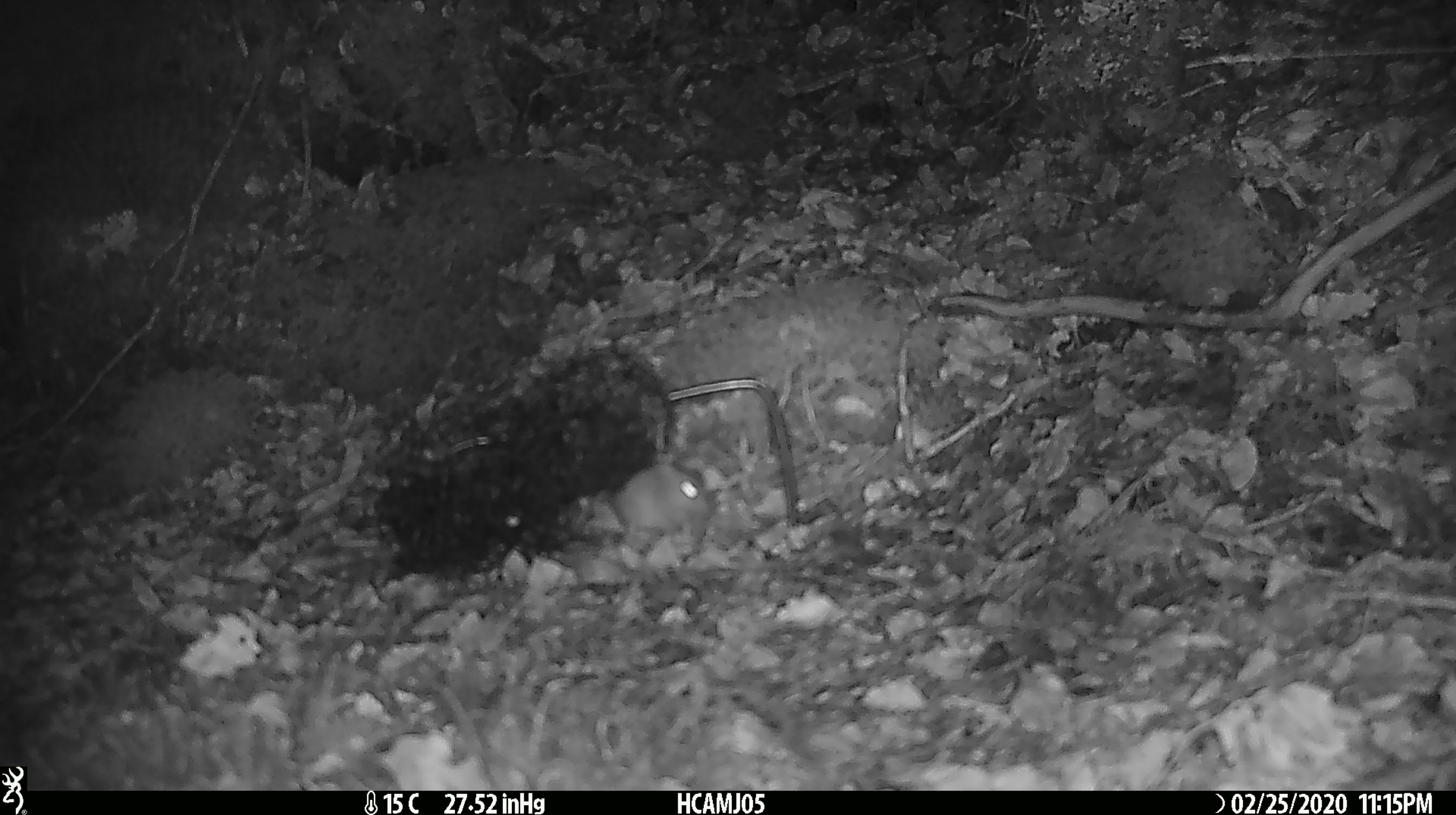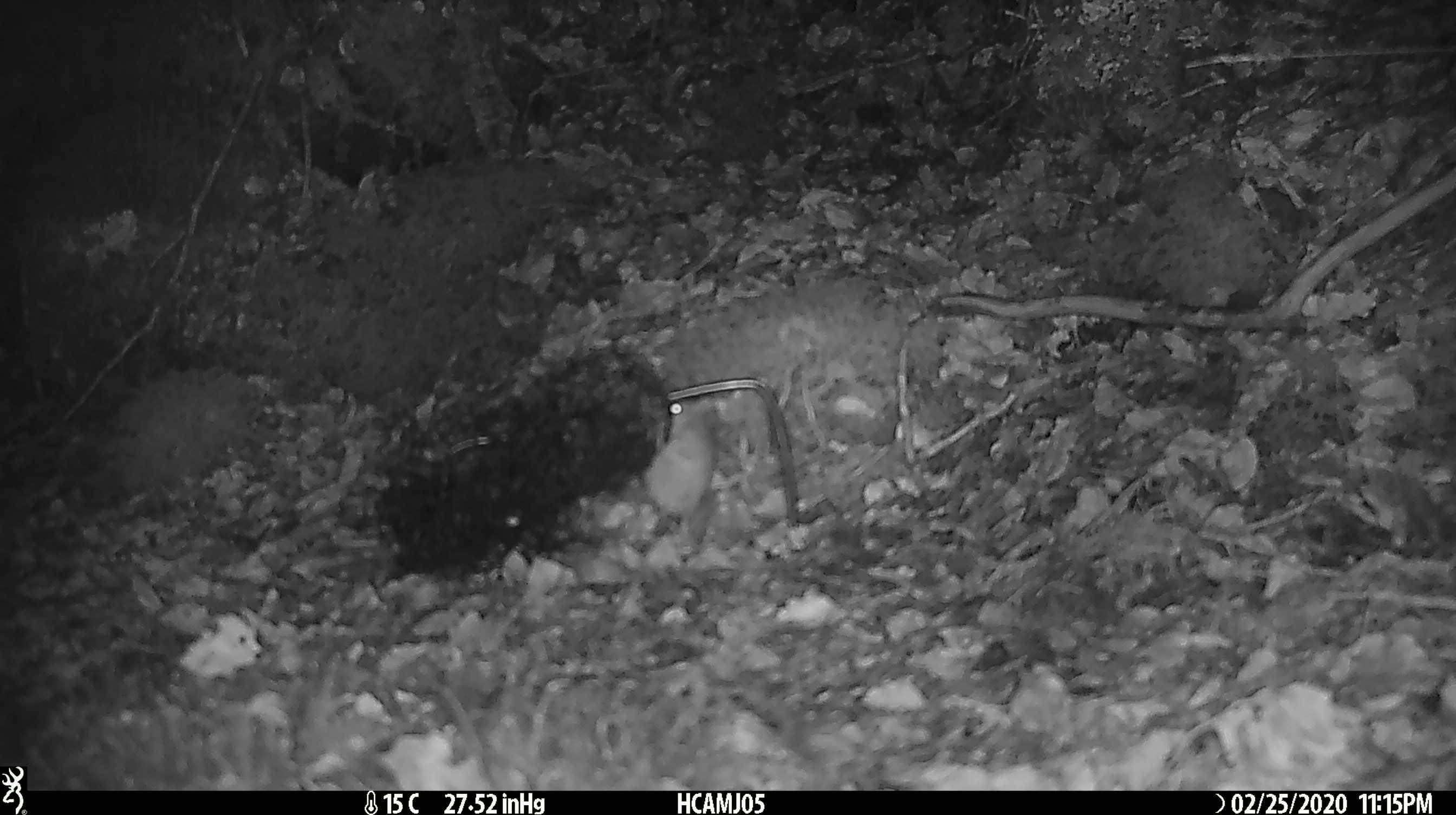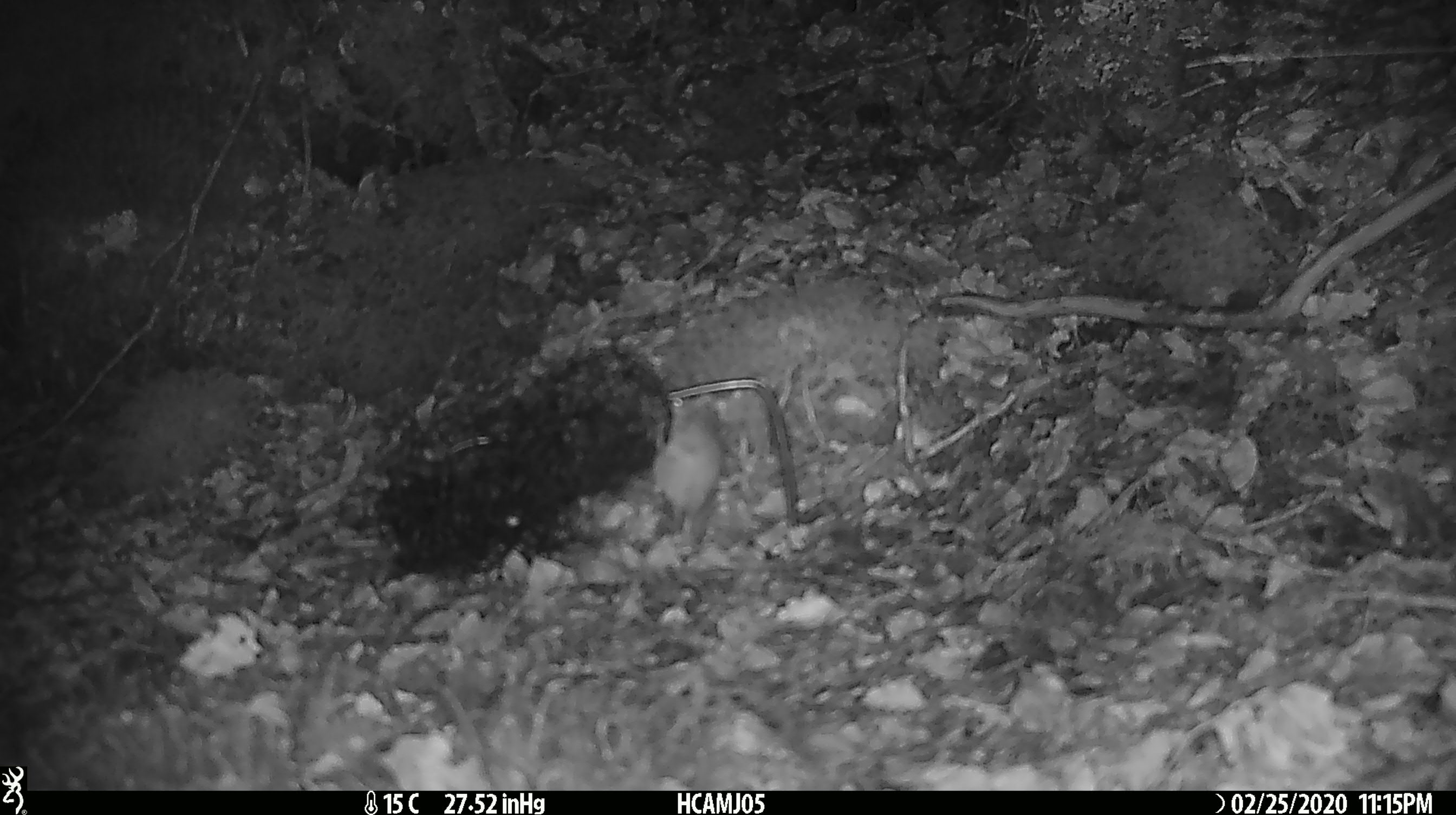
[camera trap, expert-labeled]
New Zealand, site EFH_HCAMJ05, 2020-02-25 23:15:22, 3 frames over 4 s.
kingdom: Animalia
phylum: Chordata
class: Mammalia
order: Rodentia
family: Muridae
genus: Mus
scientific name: Mus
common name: mouse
Mouse (Mus).